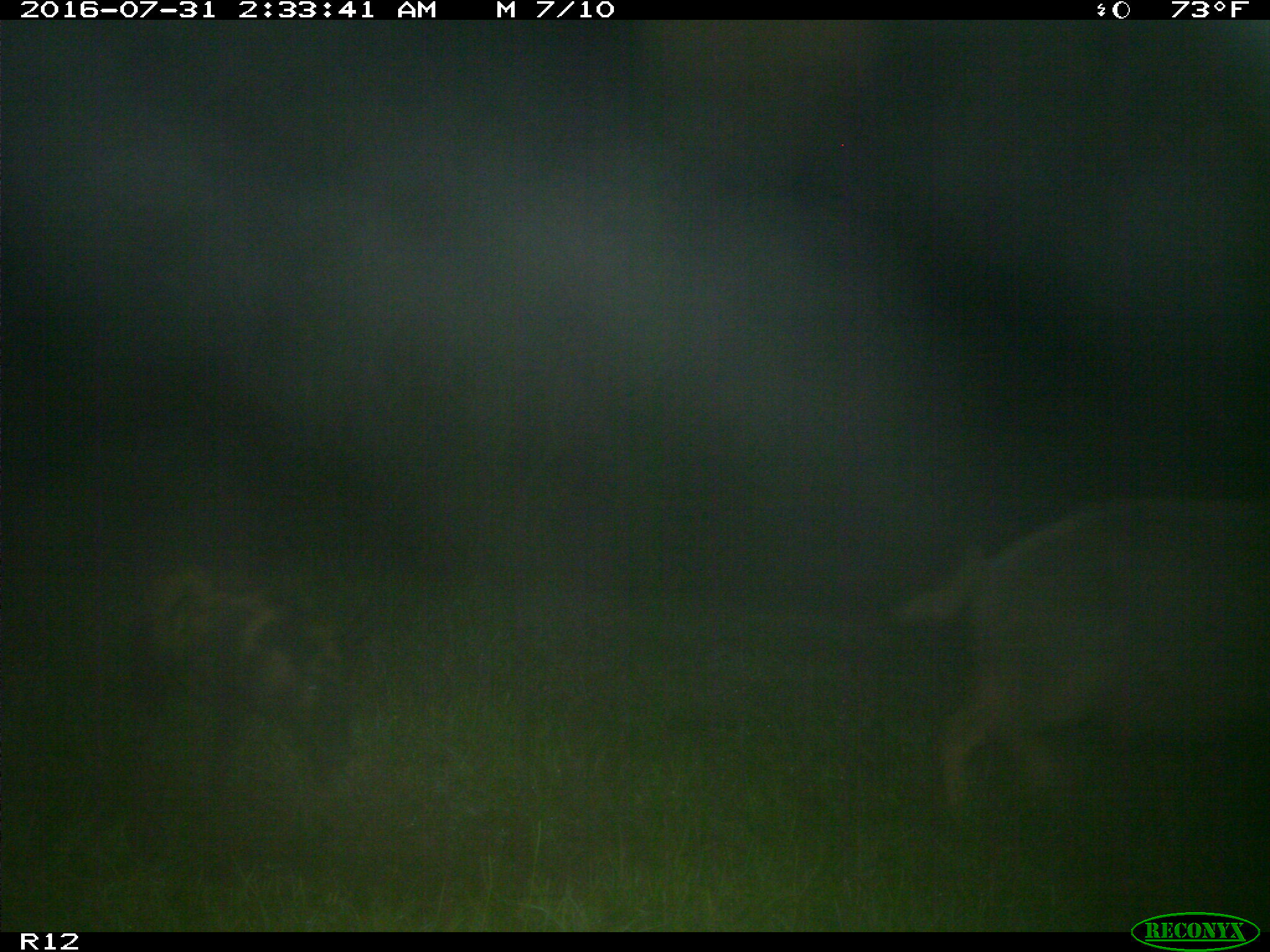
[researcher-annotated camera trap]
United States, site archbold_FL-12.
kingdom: Animalia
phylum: Chordata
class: Mammalia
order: Artiodactyla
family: Suidae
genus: Sus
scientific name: Sus scrofa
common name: wild boar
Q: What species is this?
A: Sus scrofa (wild boar).